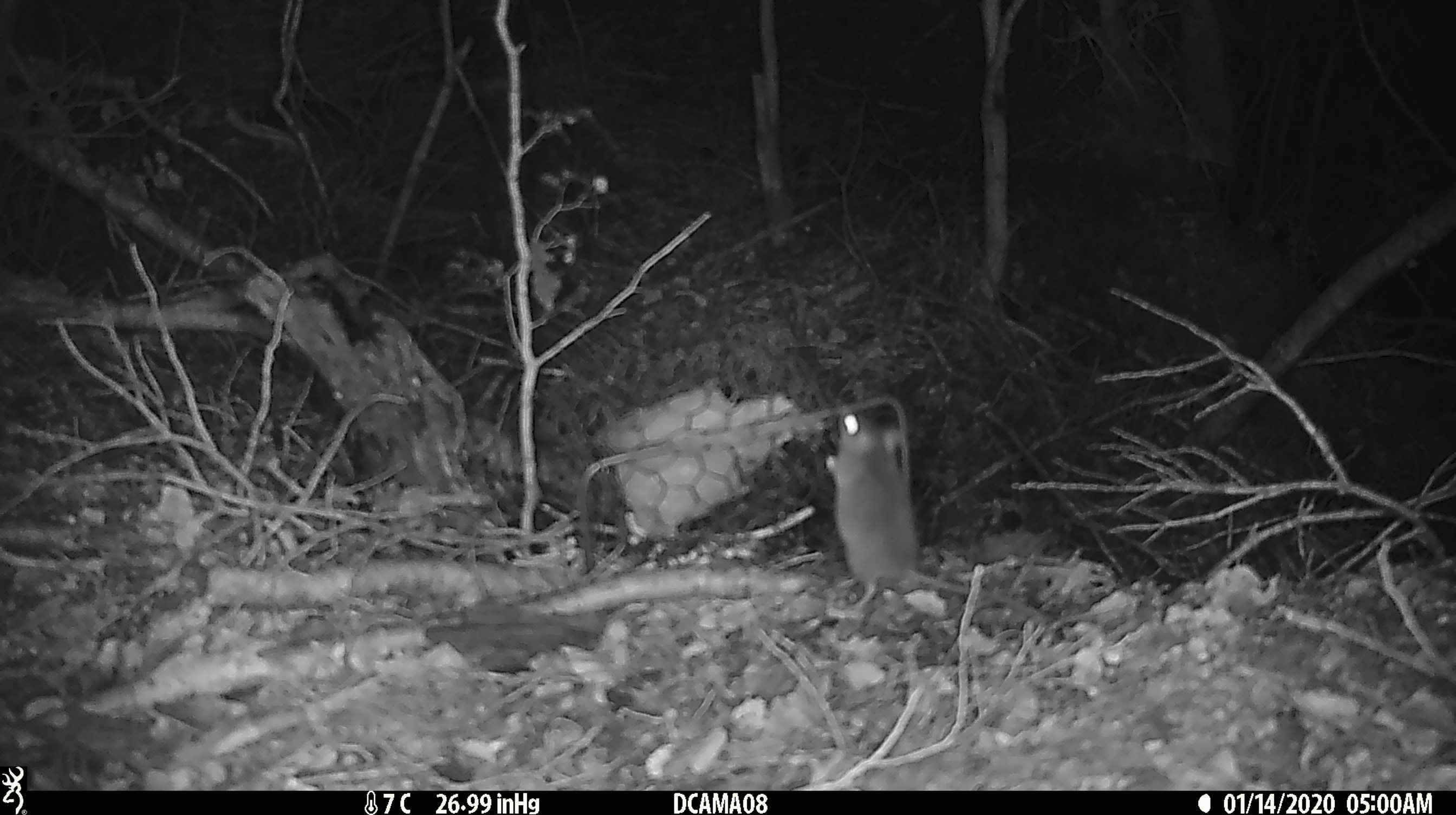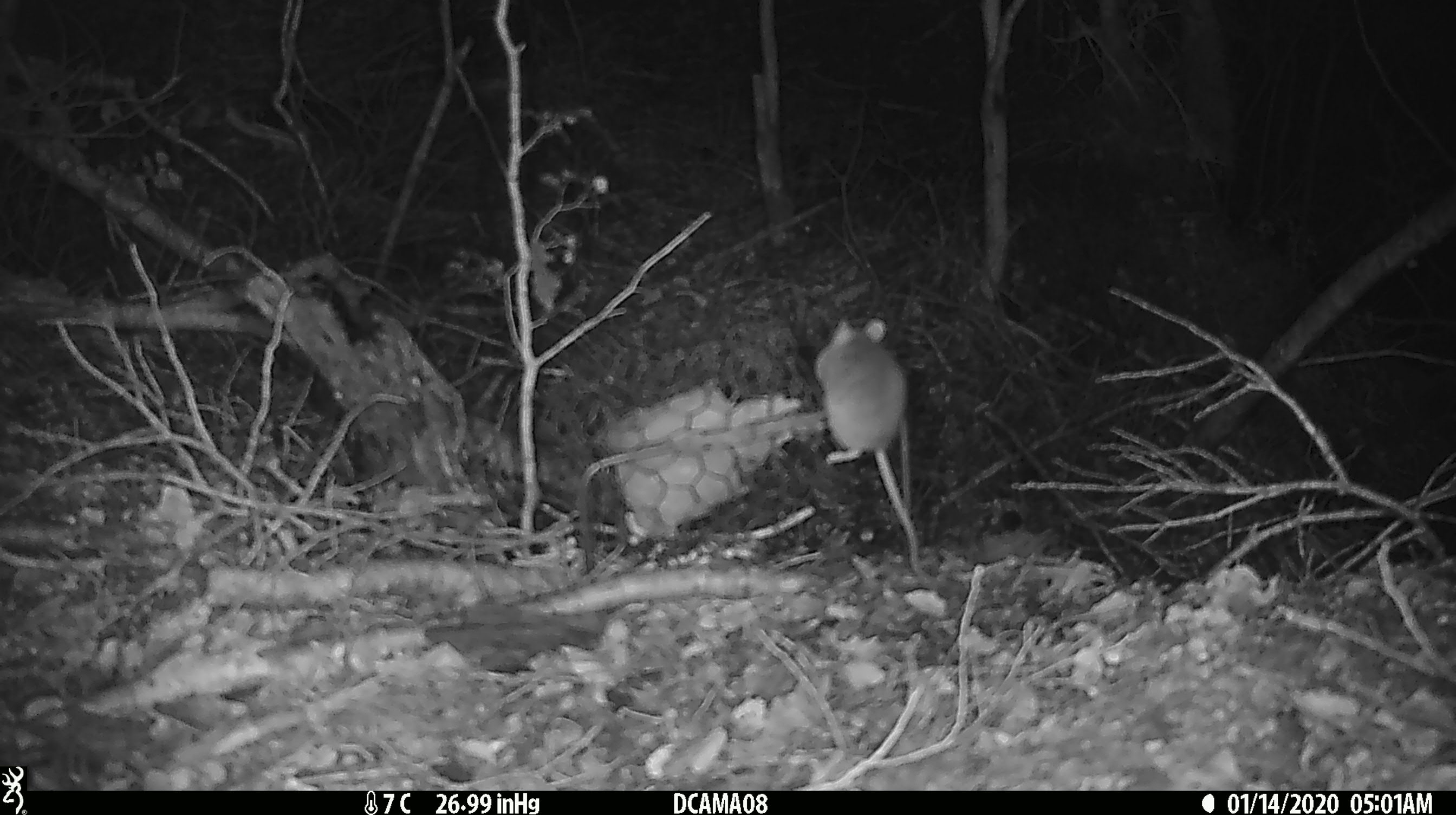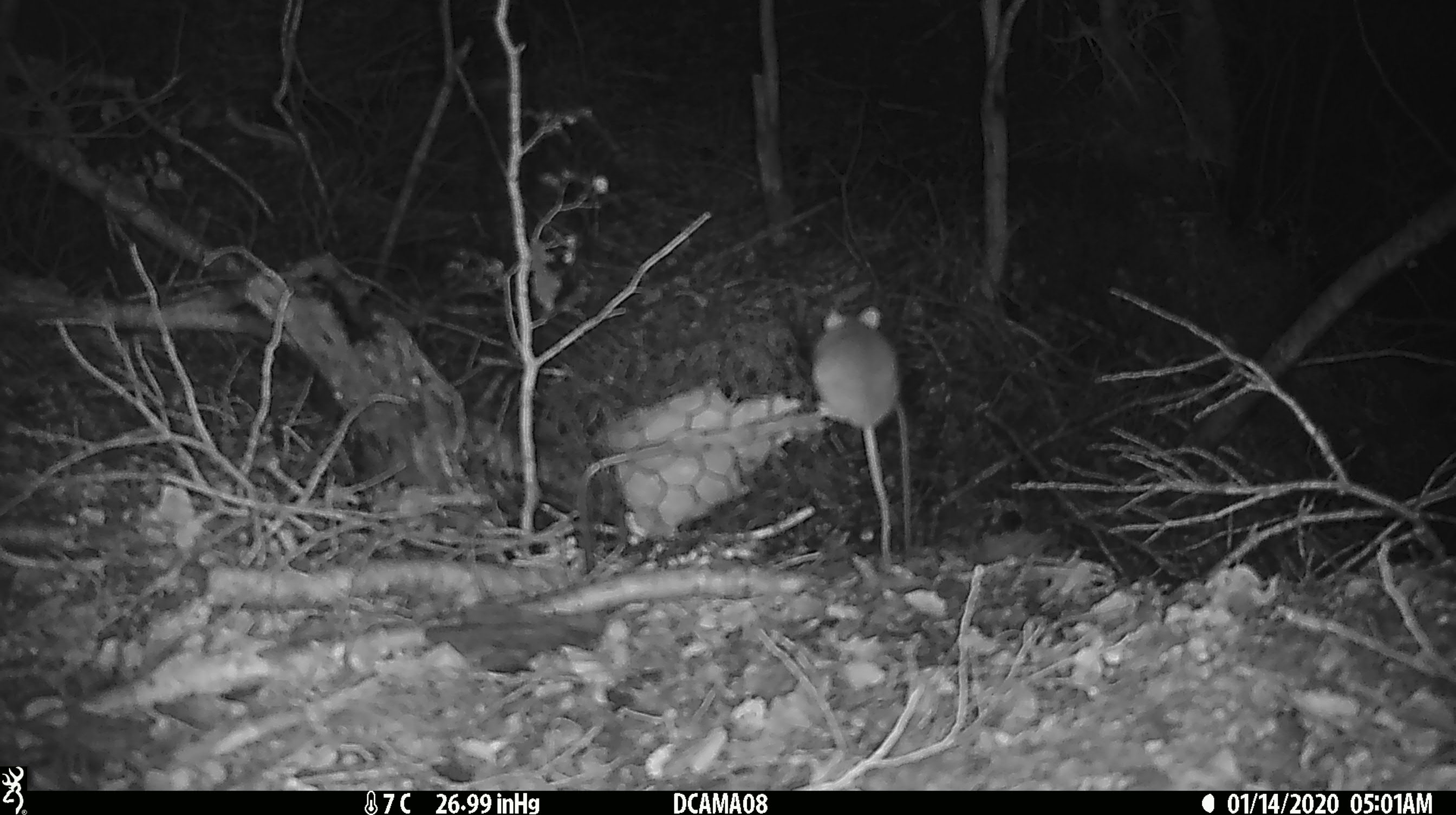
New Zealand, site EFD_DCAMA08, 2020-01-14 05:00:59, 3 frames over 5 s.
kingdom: Animalia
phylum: Chordata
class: Mammalia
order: Rodentia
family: Muridae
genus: Mus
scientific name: Mus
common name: mouse